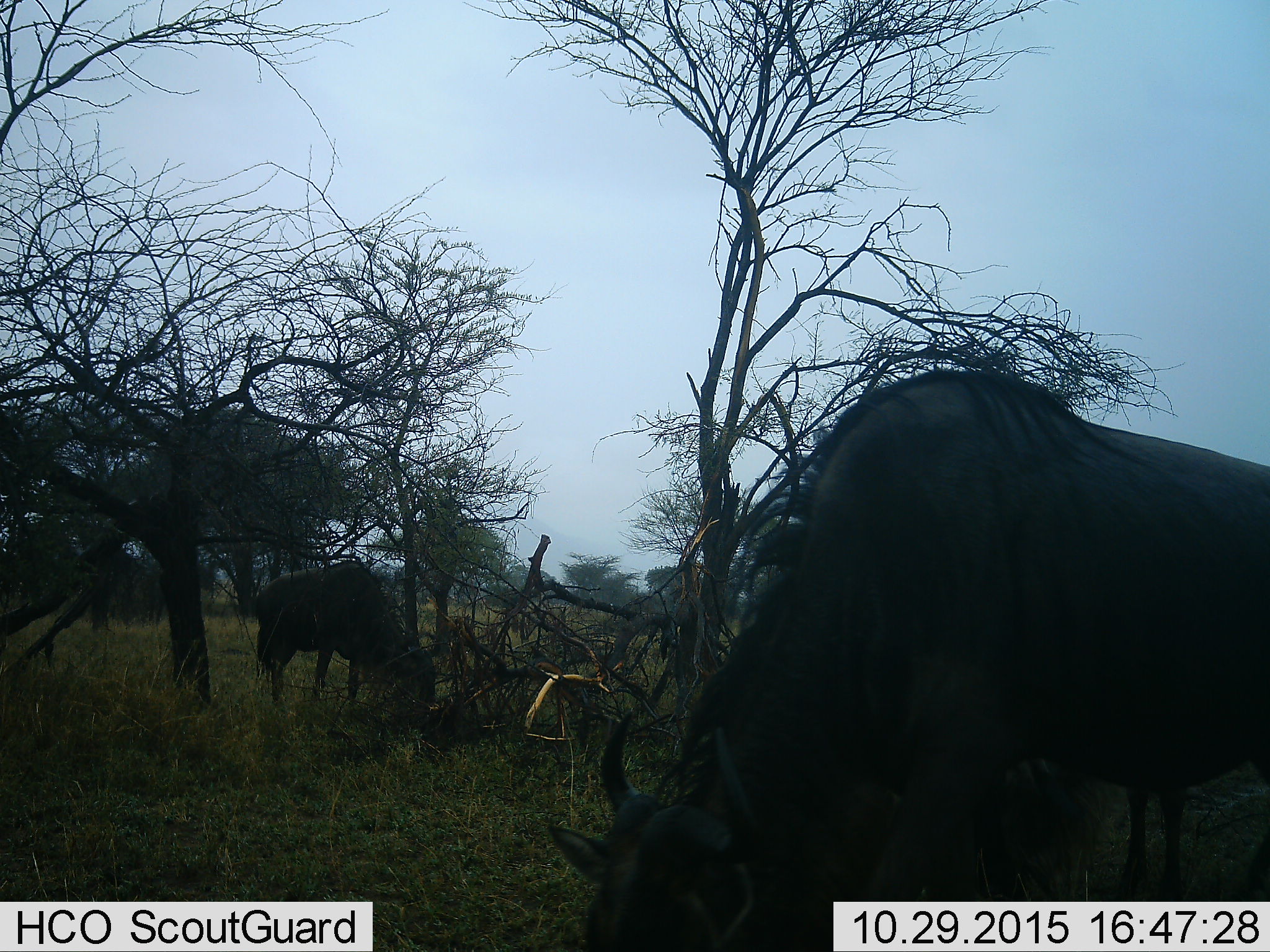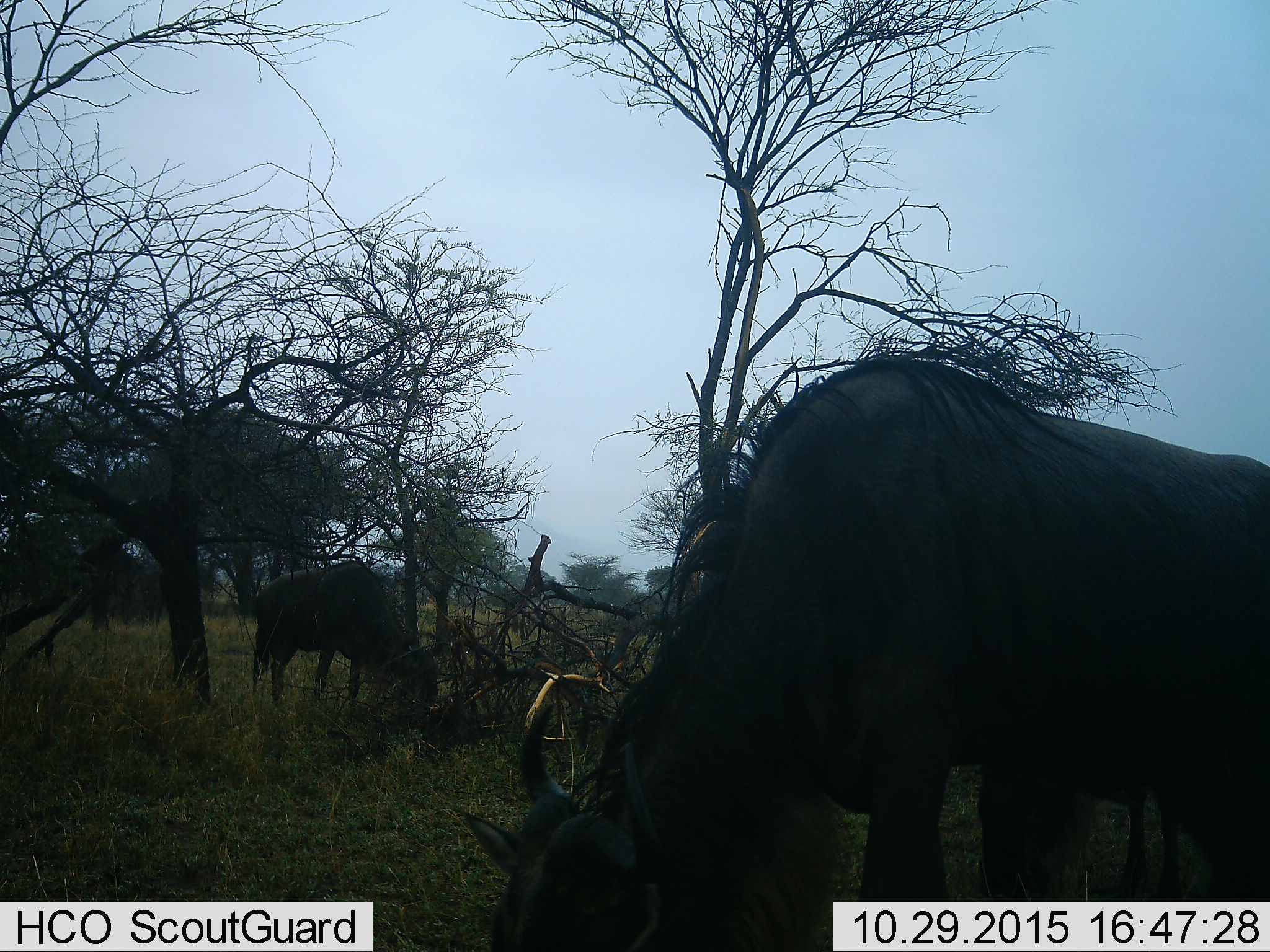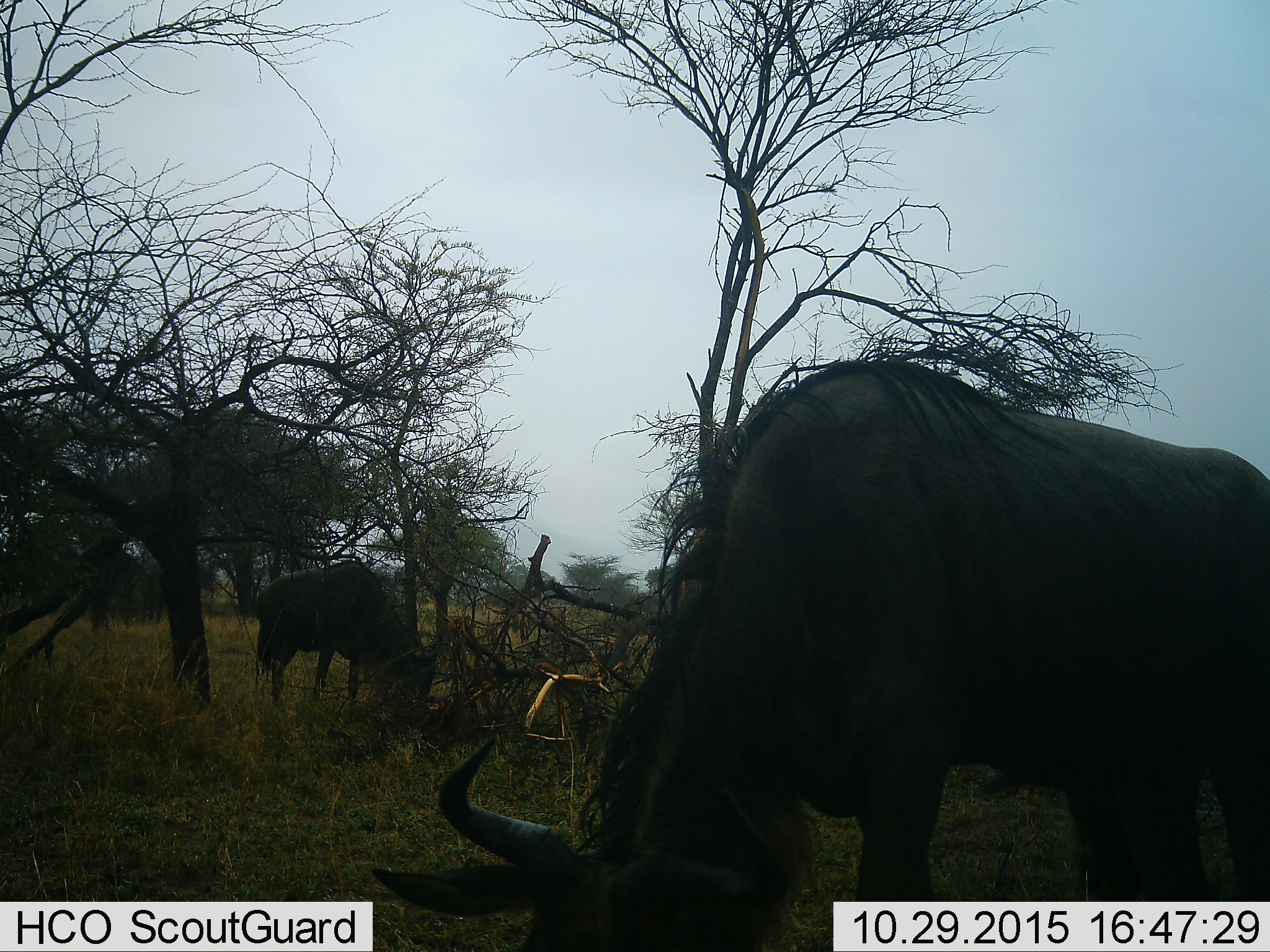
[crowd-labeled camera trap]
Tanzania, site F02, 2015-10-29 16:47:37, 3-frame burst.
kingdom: Animalia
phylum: Chordata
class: Mammalia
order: Artiodactyla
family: Bovidae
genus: Connochaetes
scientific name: Connochaetes taurinus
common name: blue wildebeest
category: wildebeest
Wildebeest (blue wildebeest) (Connochaetes taurinus), count 2. Behavior (volunteer vote fractions): standing 27%, resting 0%, moving 7%, interacting 0%. Young present (vote fraction): 0%. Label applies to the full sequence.